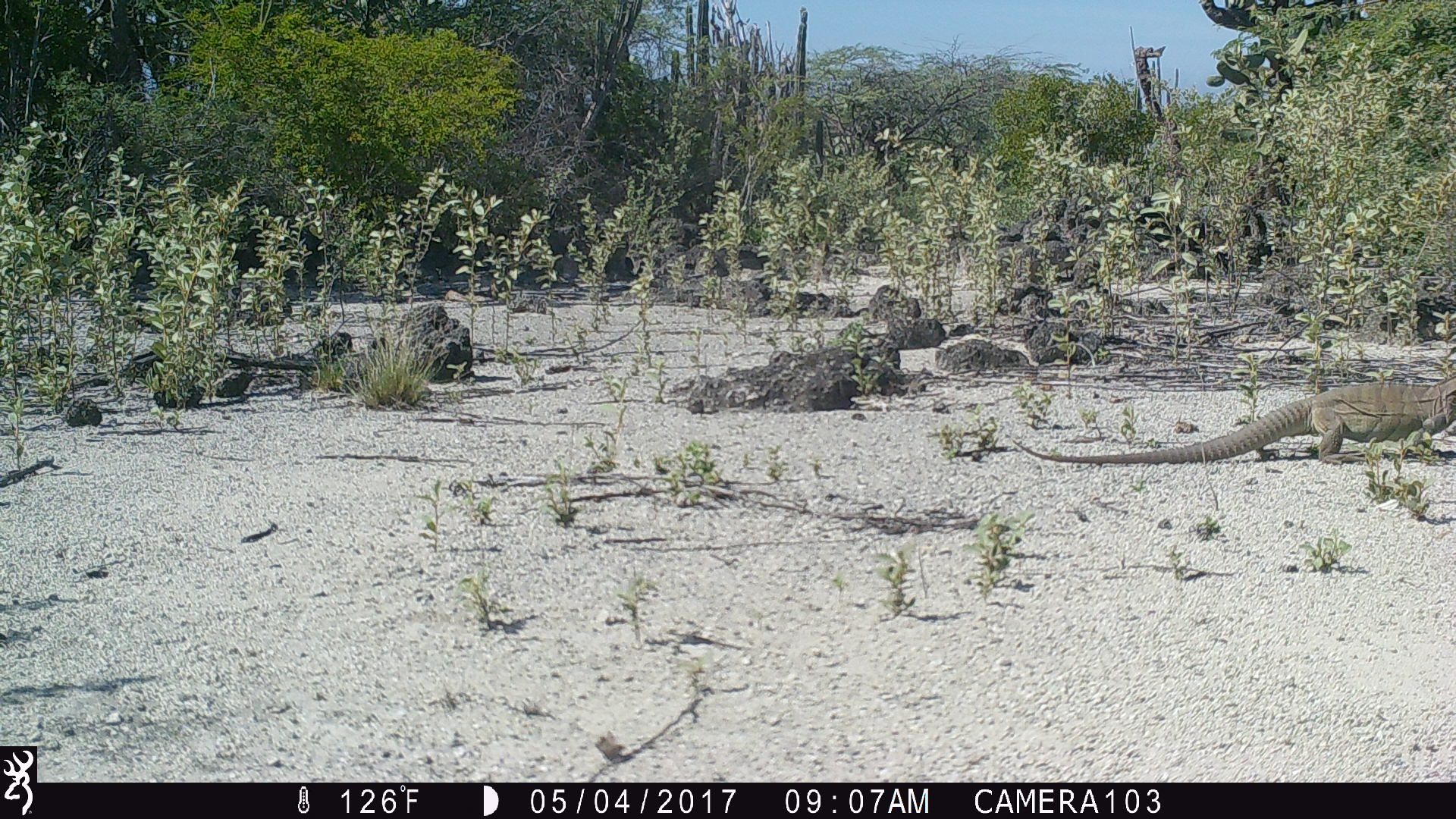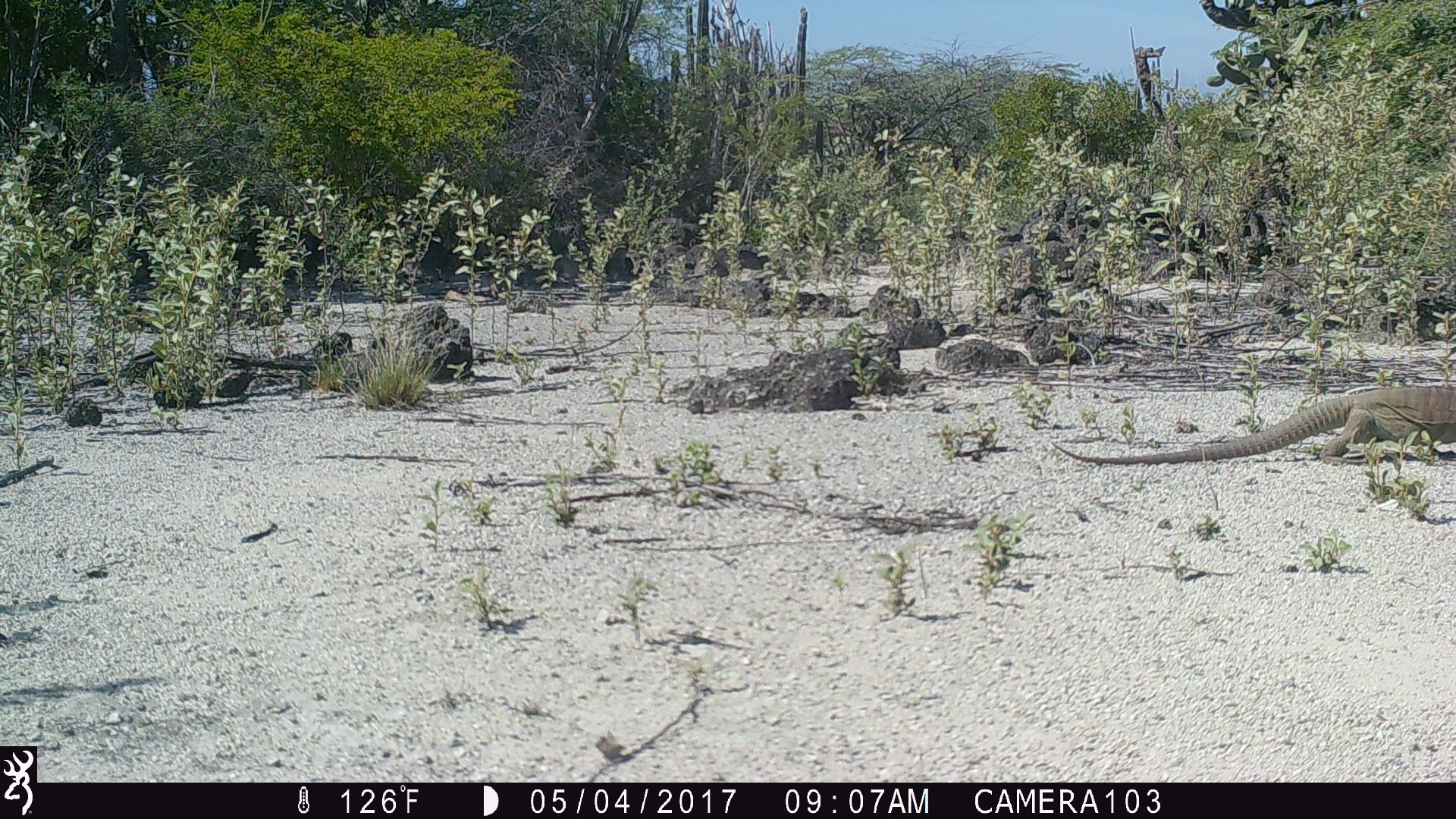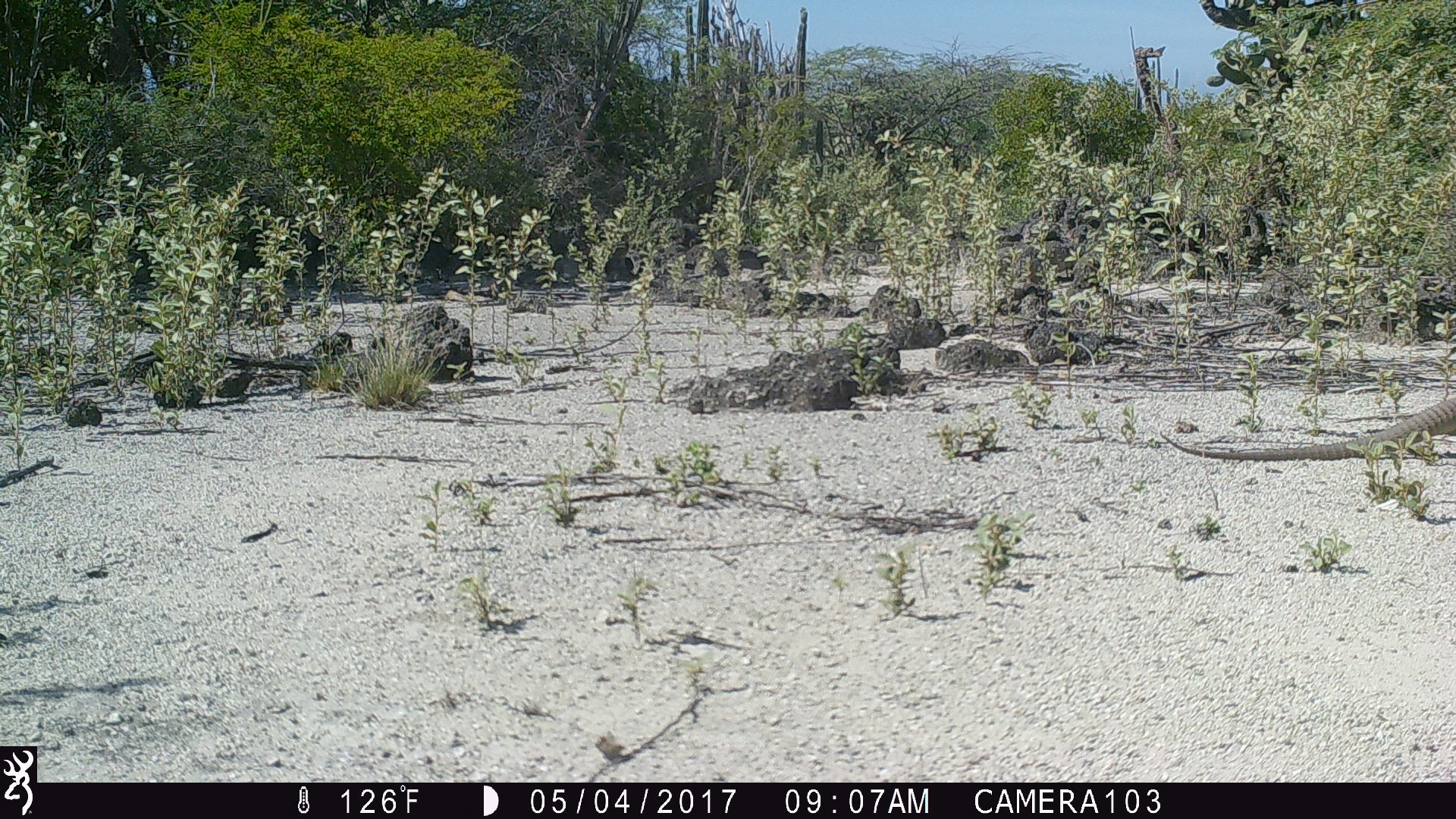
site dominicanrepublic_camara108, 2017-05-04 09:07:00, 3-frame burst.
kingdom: Animalia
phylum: Chordata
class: Reptilia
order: Squamata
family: Iguanidae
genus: Iguana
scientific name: Iguana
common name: typical iguanas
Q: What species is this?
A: Iguana (typical iguanas).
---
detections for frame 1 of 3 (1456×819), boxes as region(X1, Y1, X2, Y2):
iguana: region(996, 356, 1456, 462)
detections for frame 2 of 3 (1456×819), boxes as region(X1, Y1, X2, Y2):
iguana: region(1036, 379, 1456, 466)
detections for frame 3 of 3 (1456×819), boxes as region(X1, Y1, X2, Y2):
iguana: region(1157, 395, 1455, 463)